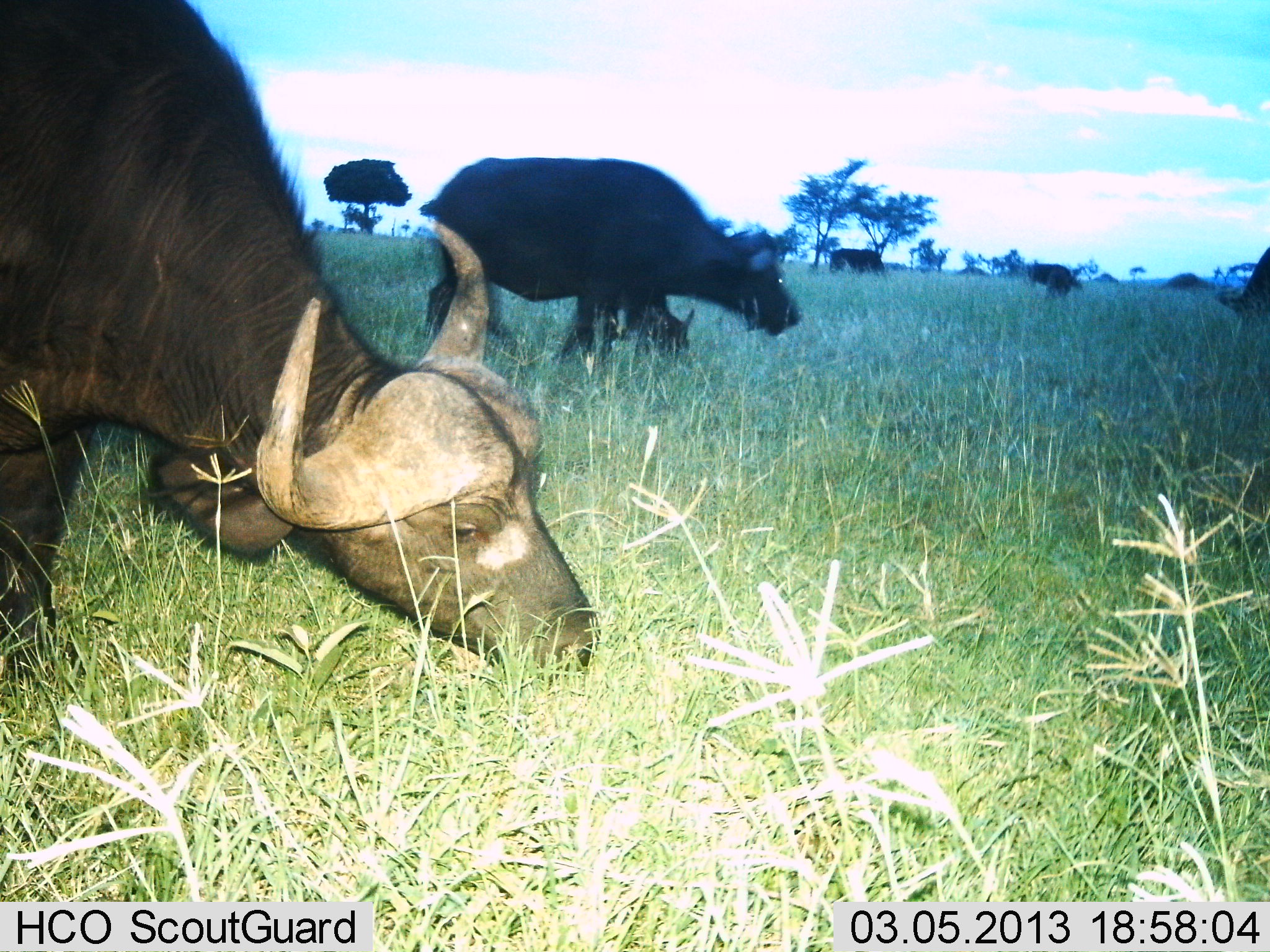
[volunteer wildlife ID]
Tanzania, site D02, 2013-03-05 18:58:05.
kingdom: Animalia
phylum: Chordata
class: Mammalia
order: Artiodactyla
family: Bovidae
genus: Syncerus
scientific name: Syncerus caffer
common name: cape buffalo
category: buffalo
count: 6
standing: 21%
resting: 3%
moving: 24%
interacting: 3%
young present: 24%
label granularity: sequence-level